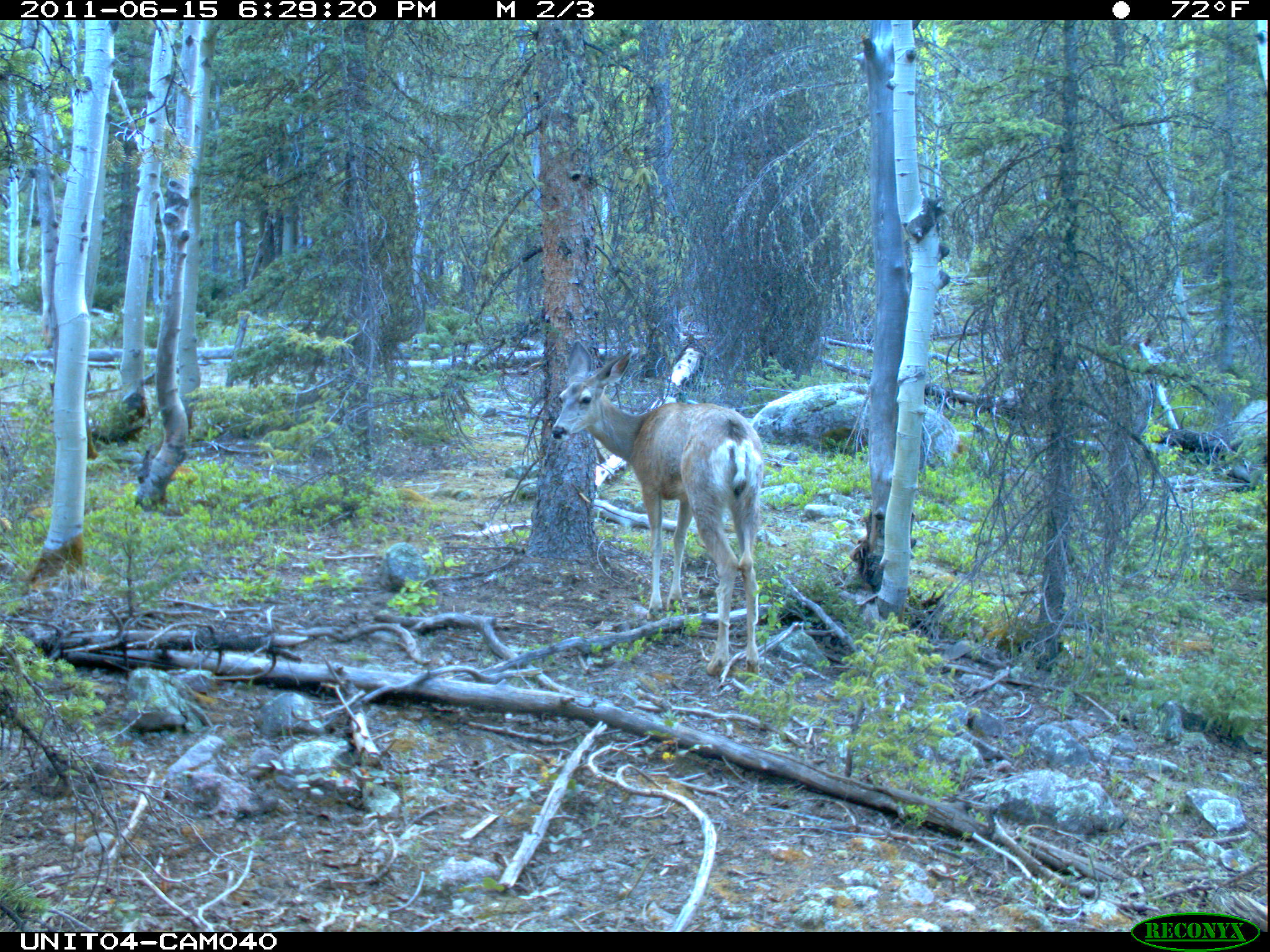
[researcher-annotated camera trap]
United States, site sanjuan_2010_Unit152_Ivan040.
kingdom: Animalia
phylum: Chordata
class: Mammalia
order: Artiodactyla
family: Cervidae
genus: Odocoileus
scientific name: Odocoileus hemionus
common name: mule deer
Odocoileus hemionus (mule deer).